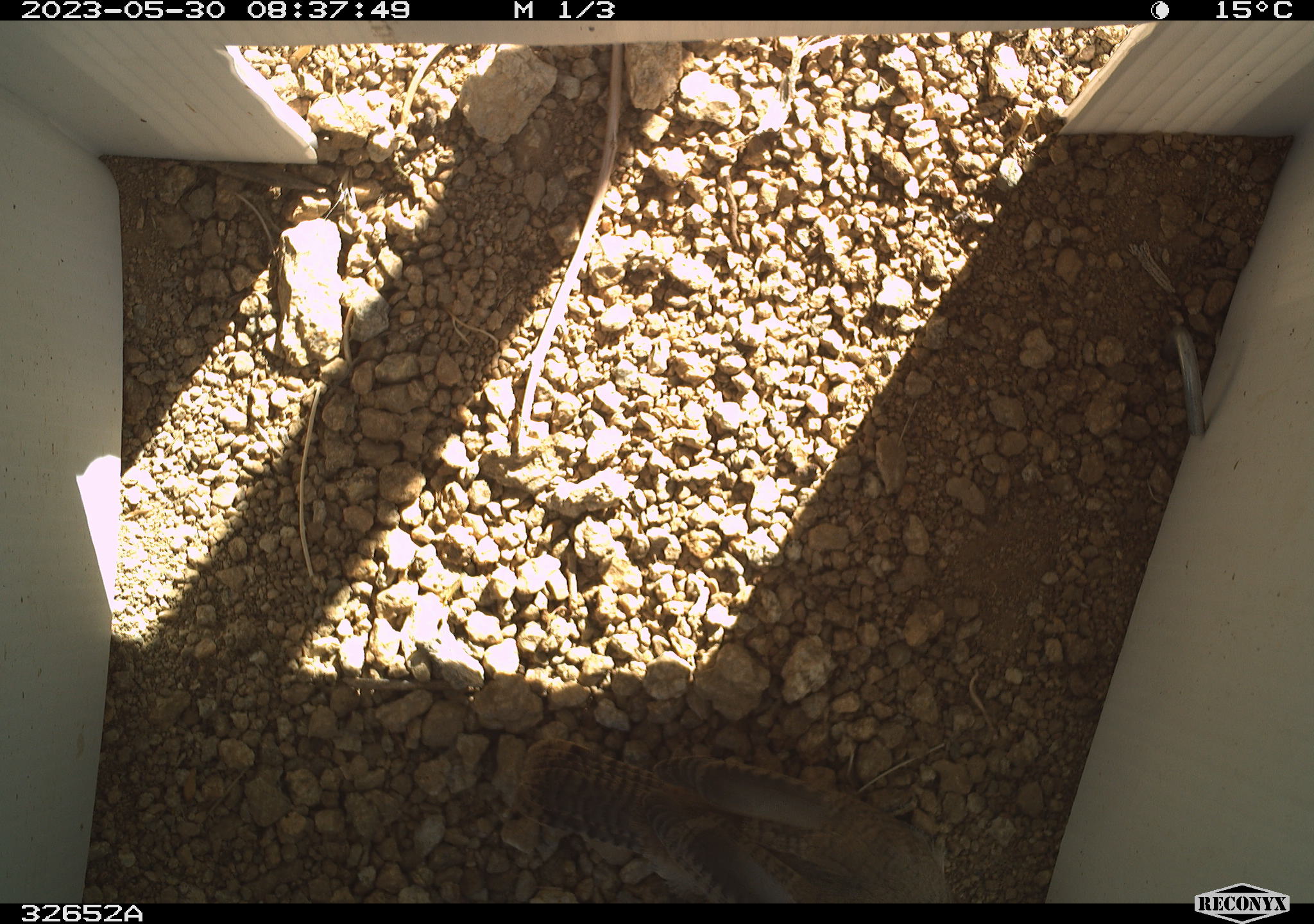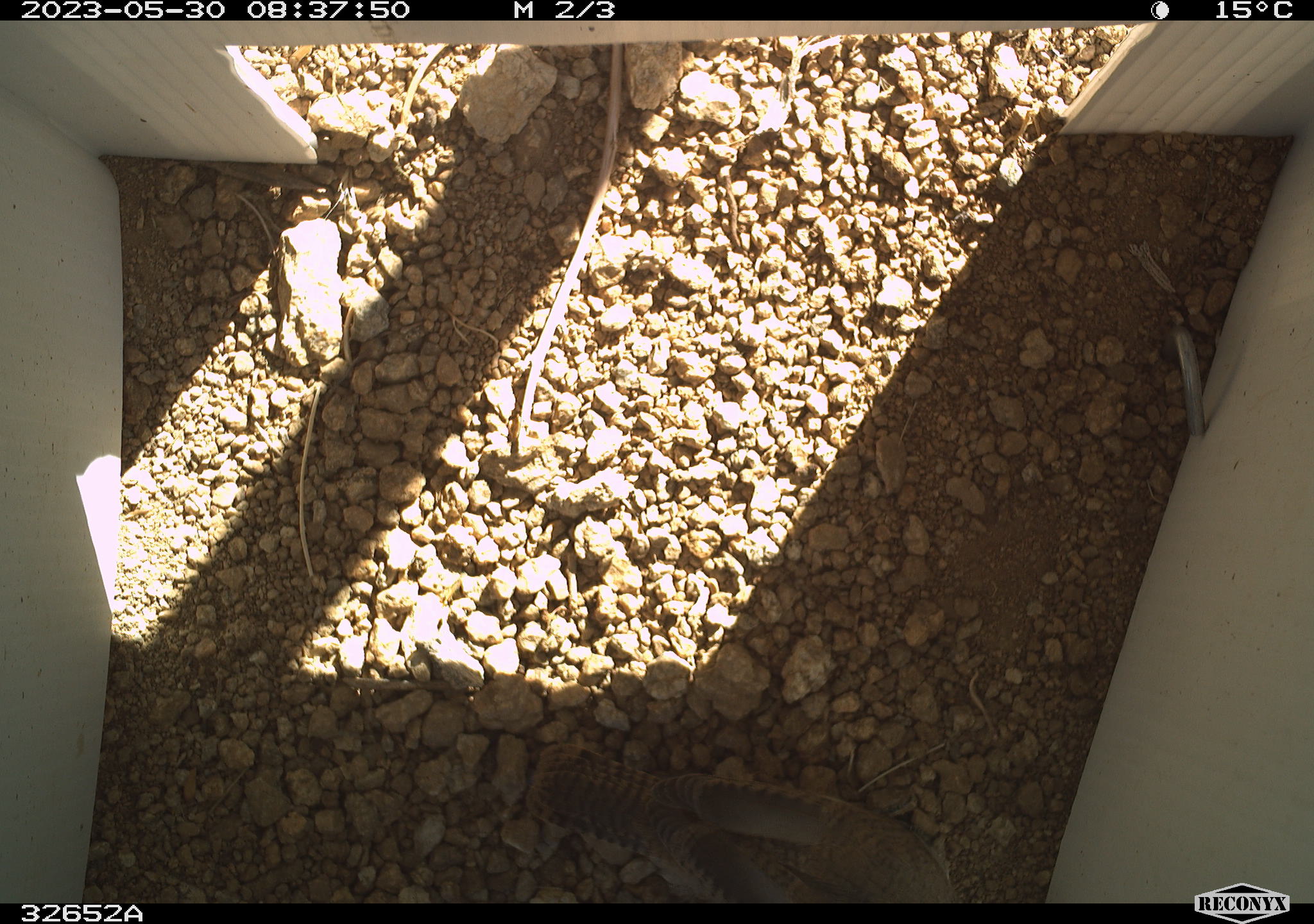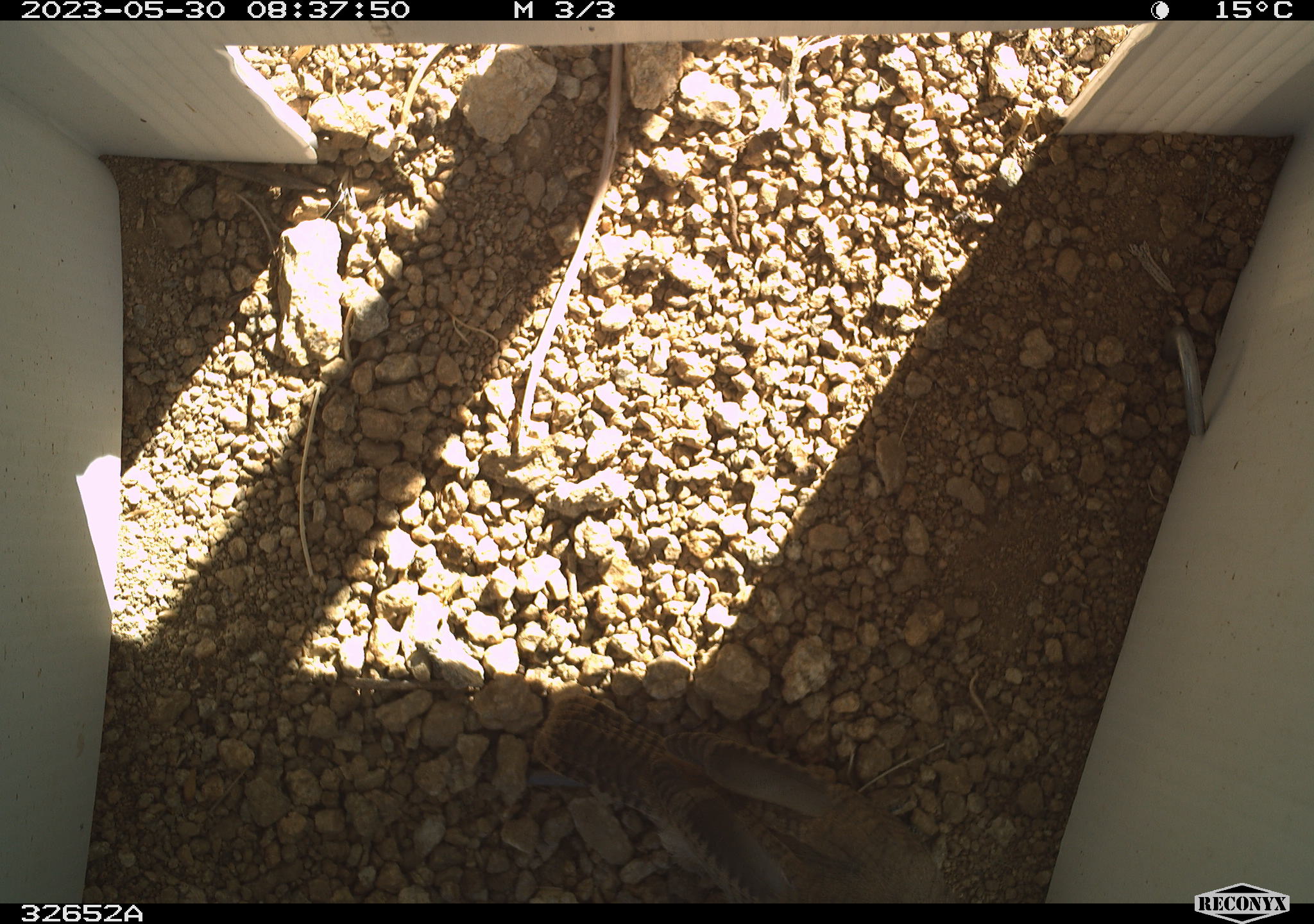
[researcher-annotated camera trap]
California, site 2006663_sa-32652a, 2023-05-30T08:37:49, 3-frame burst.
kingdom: Animalia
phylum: Chordata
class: Aves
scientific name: Aves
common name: bird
Bird (Aves).